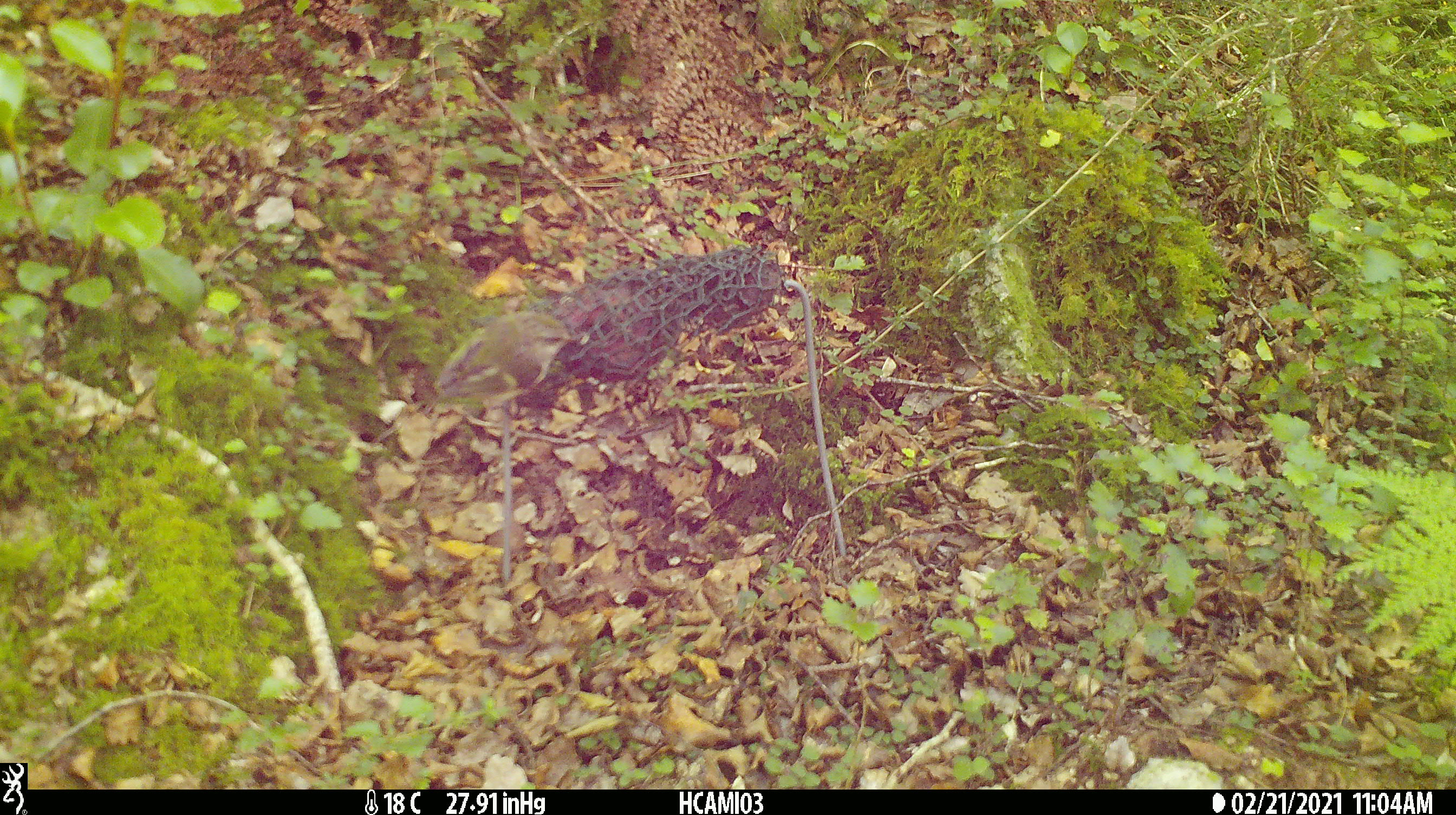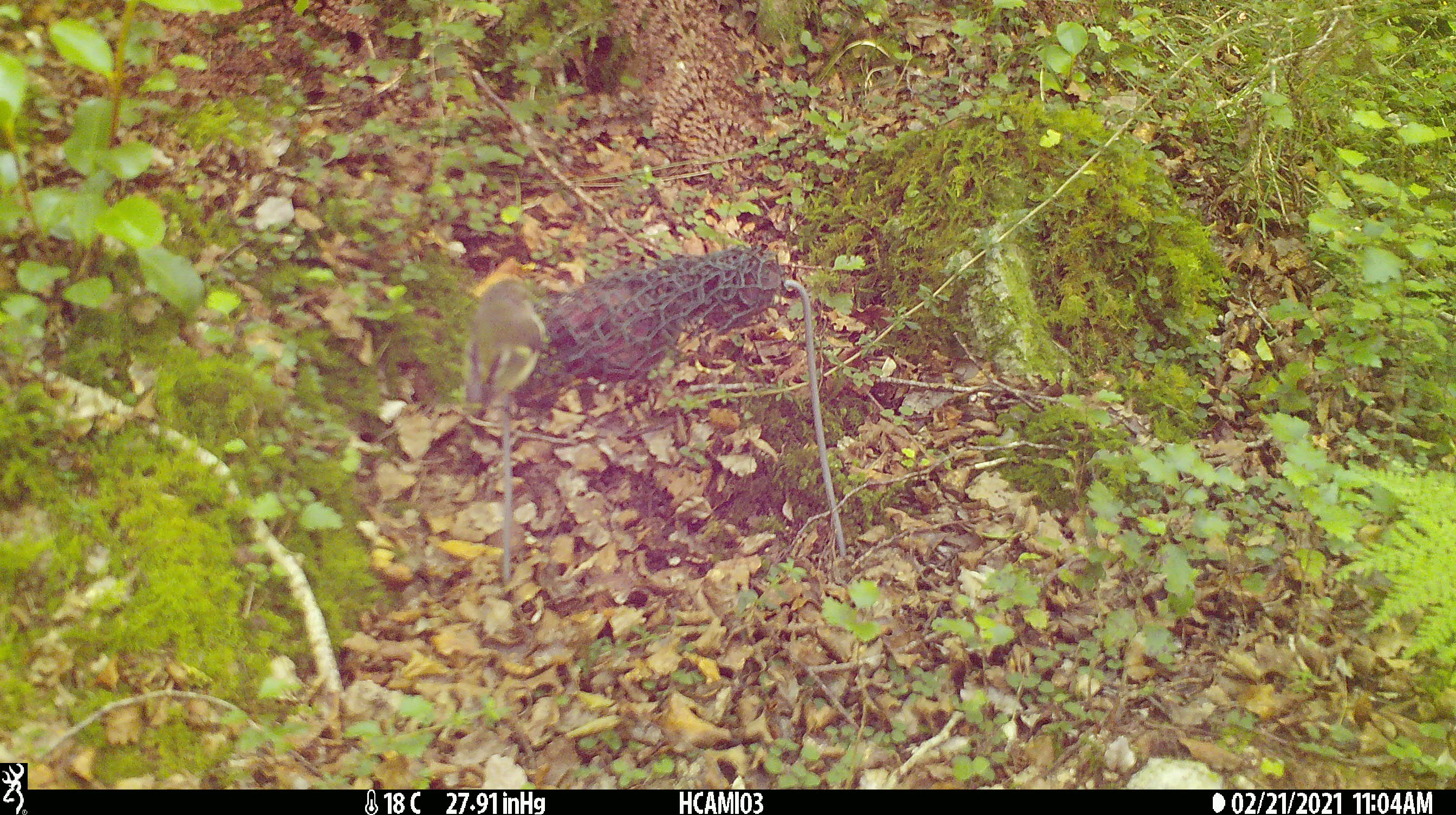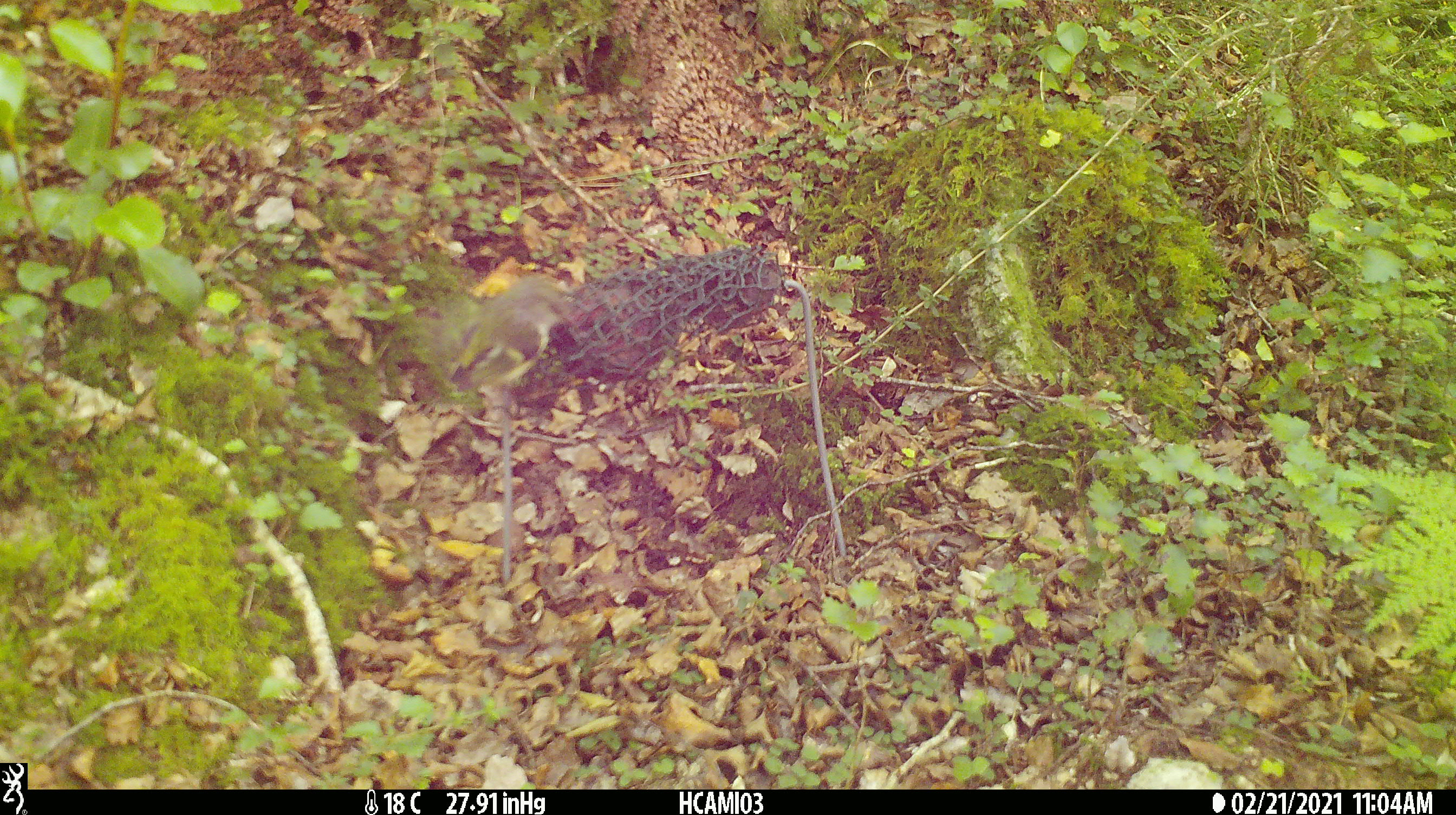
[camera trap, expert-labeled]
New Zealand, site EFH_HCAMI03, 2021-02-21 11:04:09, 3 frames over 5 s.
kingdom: Animalia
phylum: Chordata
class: Aves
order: Passeriformes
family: Acanthisittidae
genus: Acanthisitta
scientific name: Acanthisitta chloris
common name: rifleman